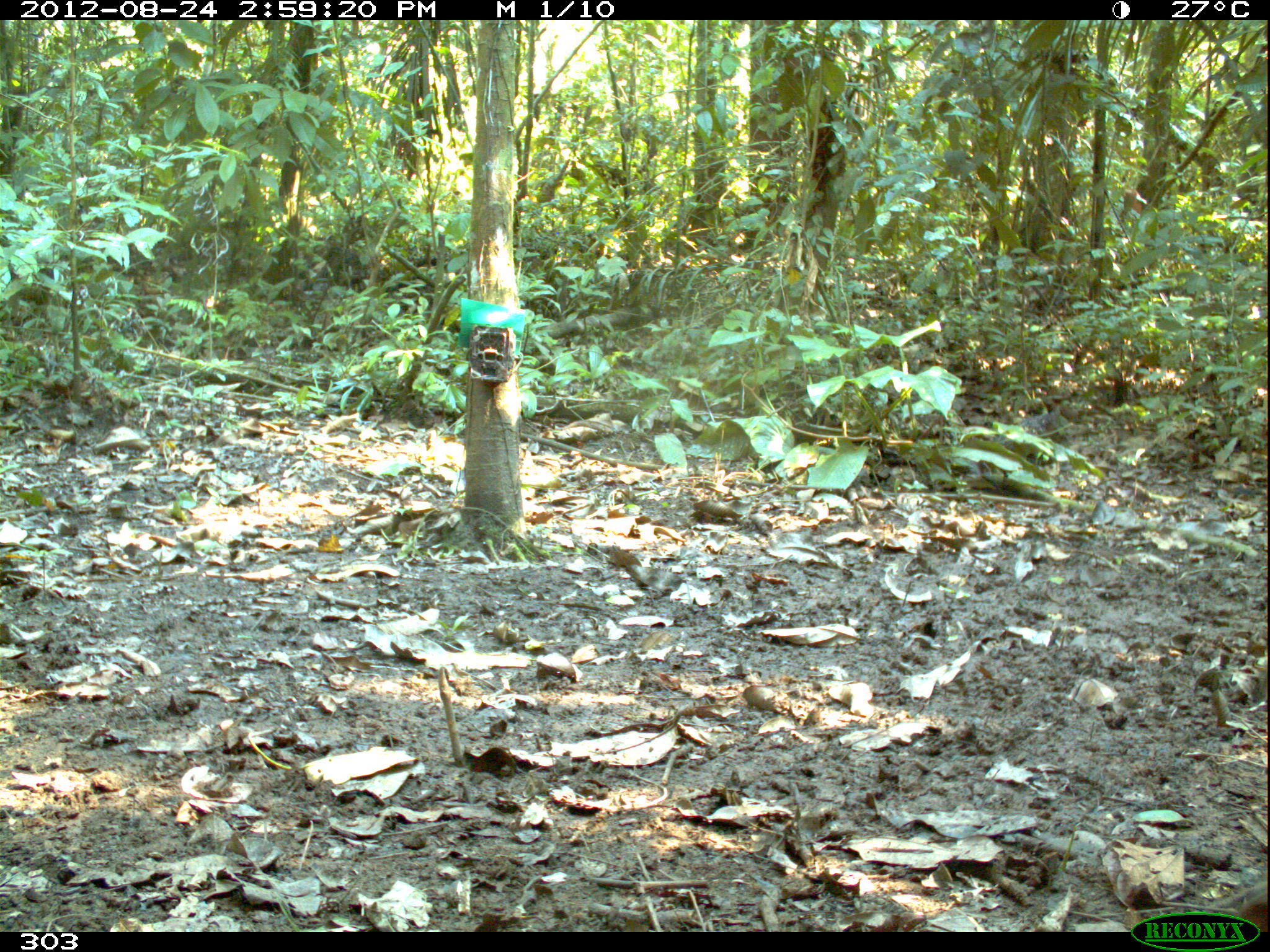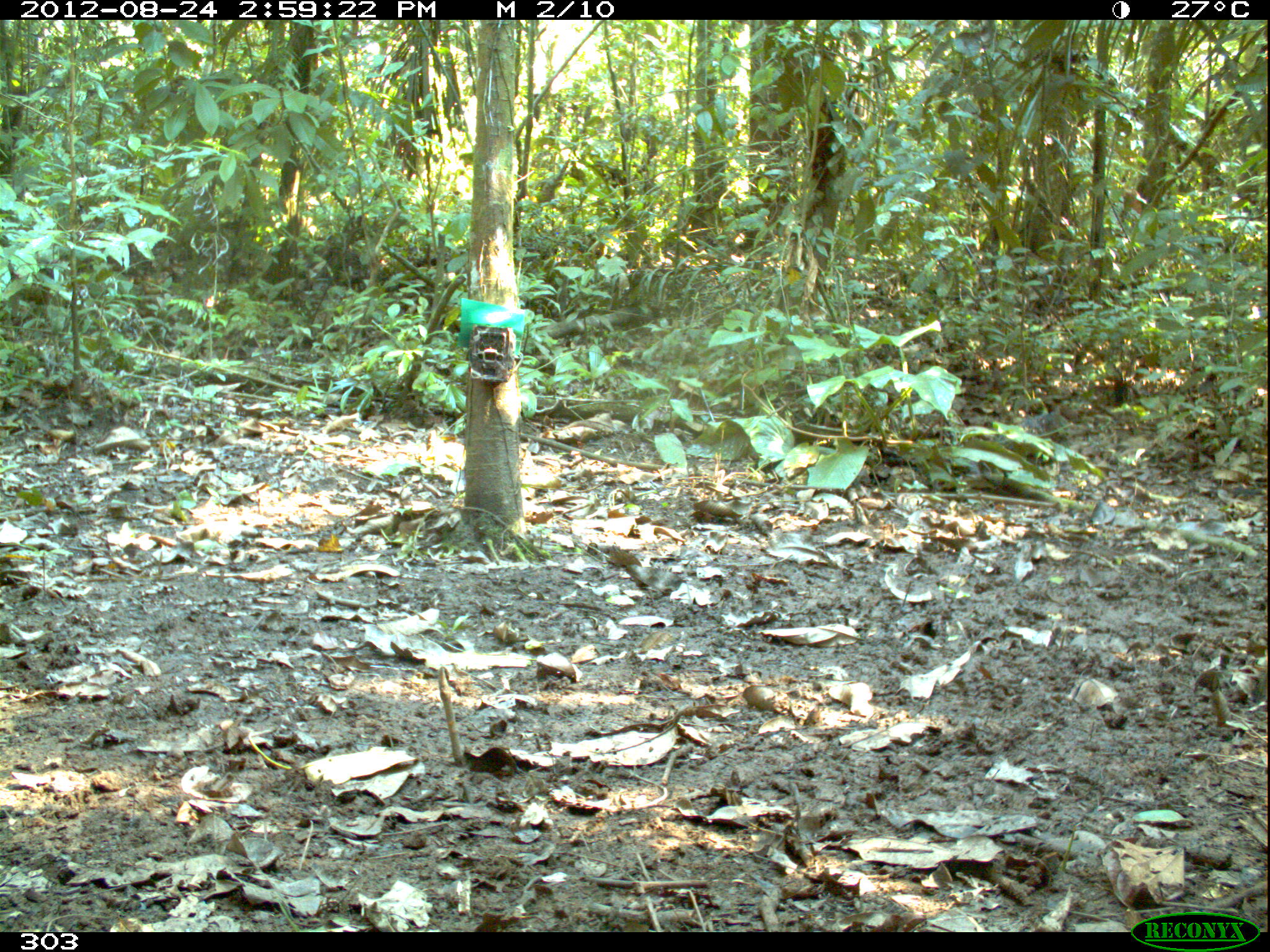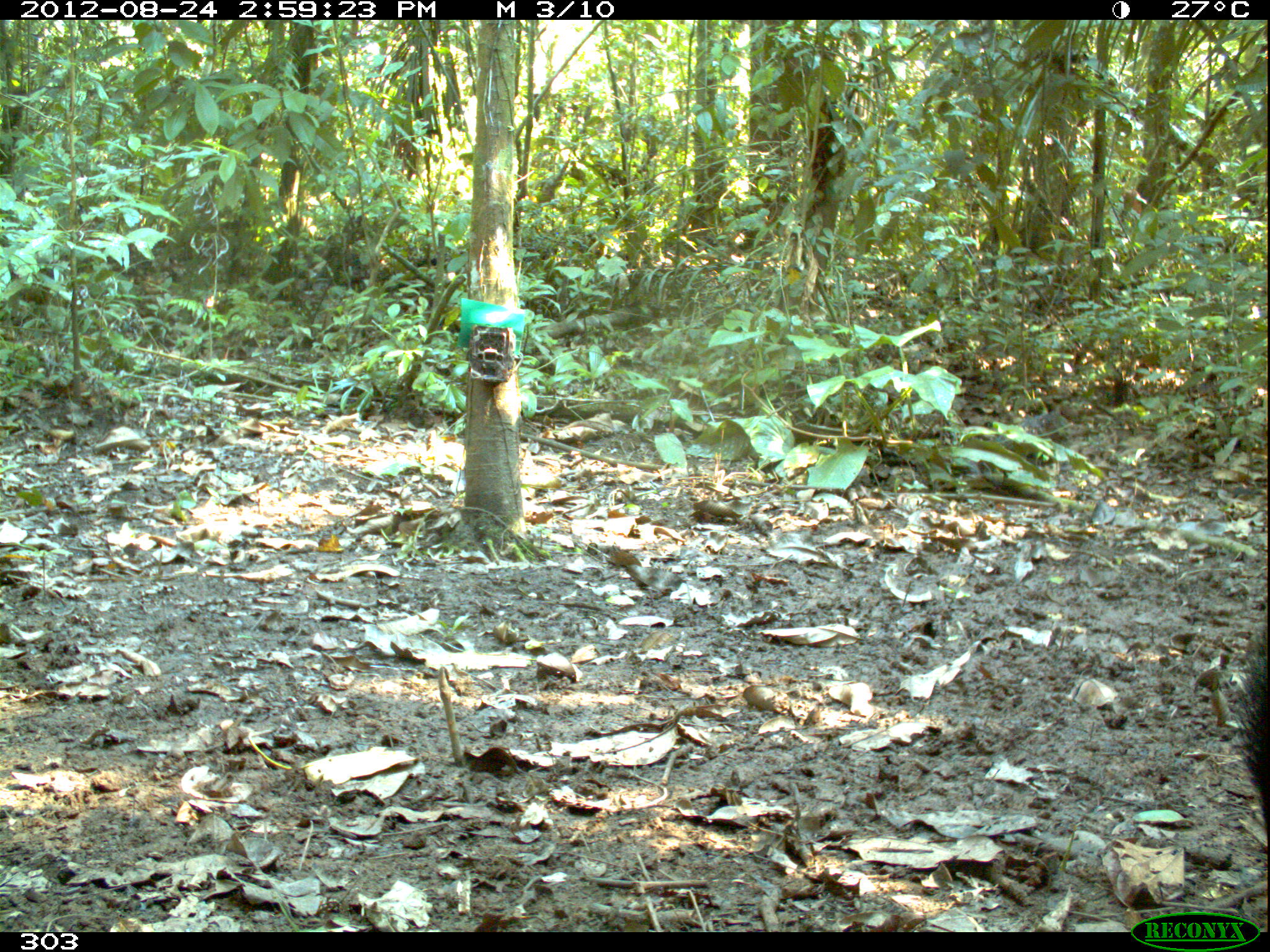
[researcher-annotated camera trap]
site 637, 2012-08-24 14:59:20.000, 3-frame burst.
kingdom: Animalia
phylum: Chordata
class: Mammalia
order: Artiodactyla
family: Tayassuidae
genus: Tayassu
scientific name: Tayassu pecari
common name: white-lipped peccary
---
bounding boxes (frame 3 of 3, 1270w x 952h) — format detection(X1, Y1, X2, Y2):
tayassu pecari: detection(1222, 616, 1270, 856)